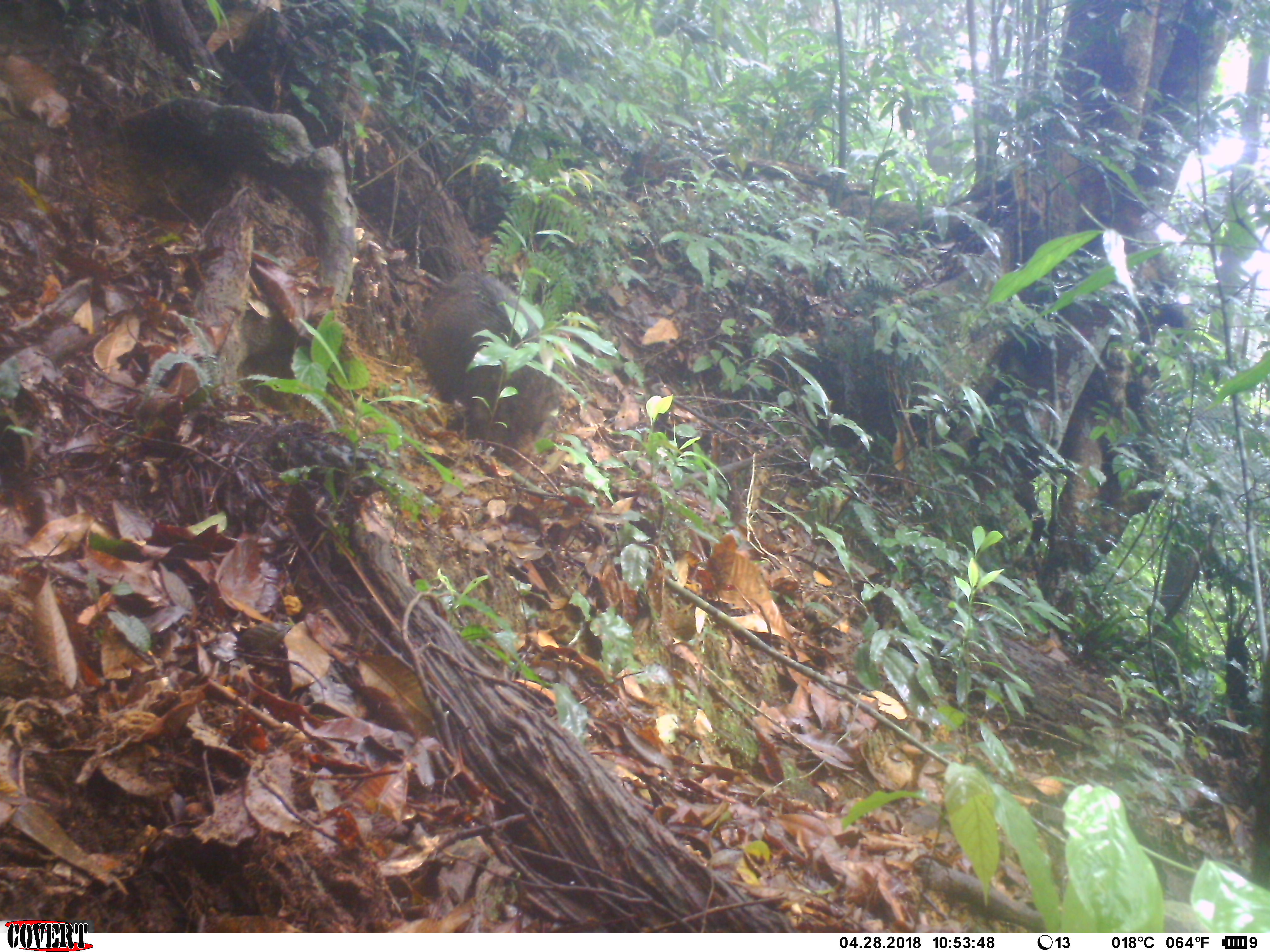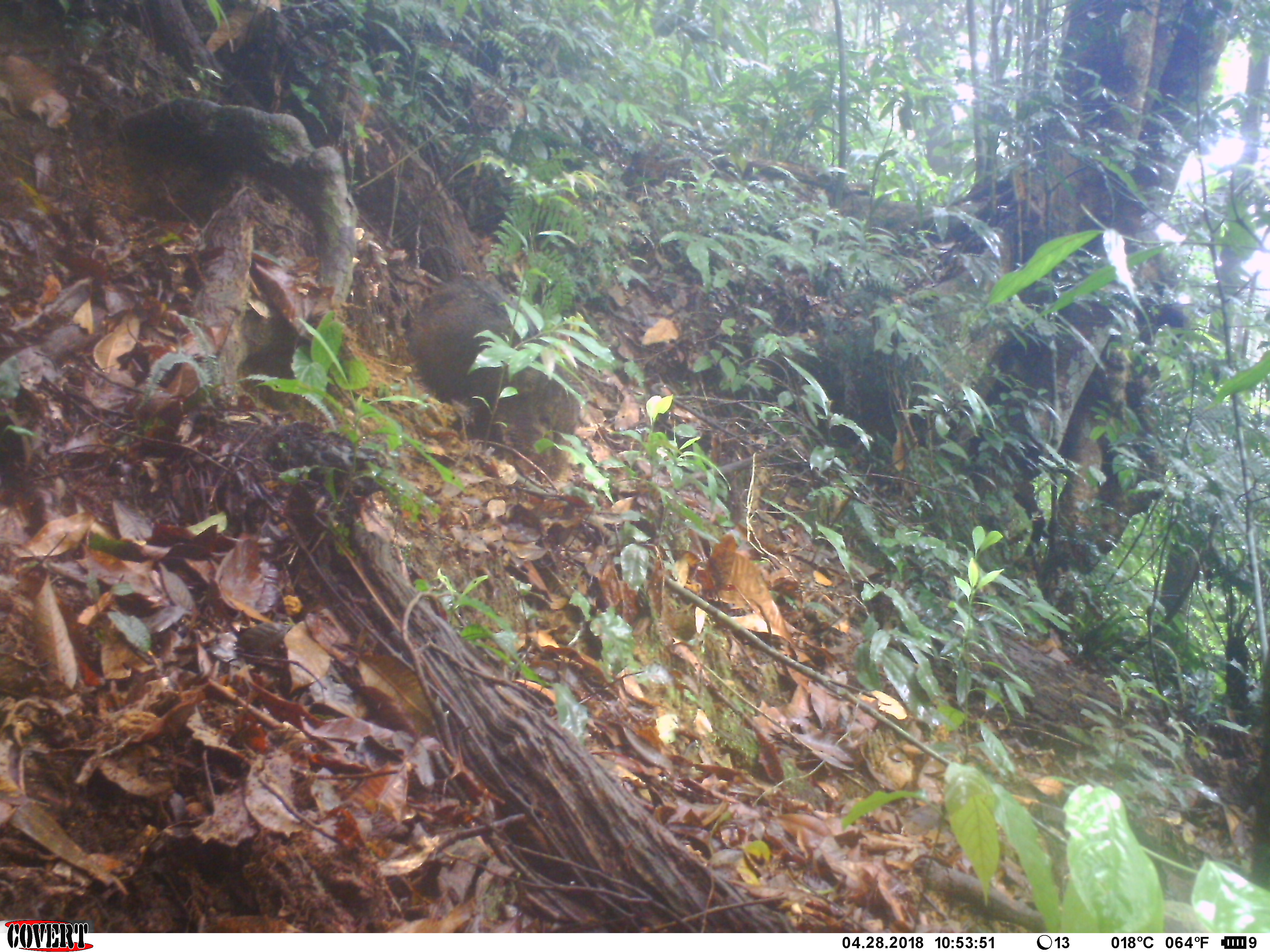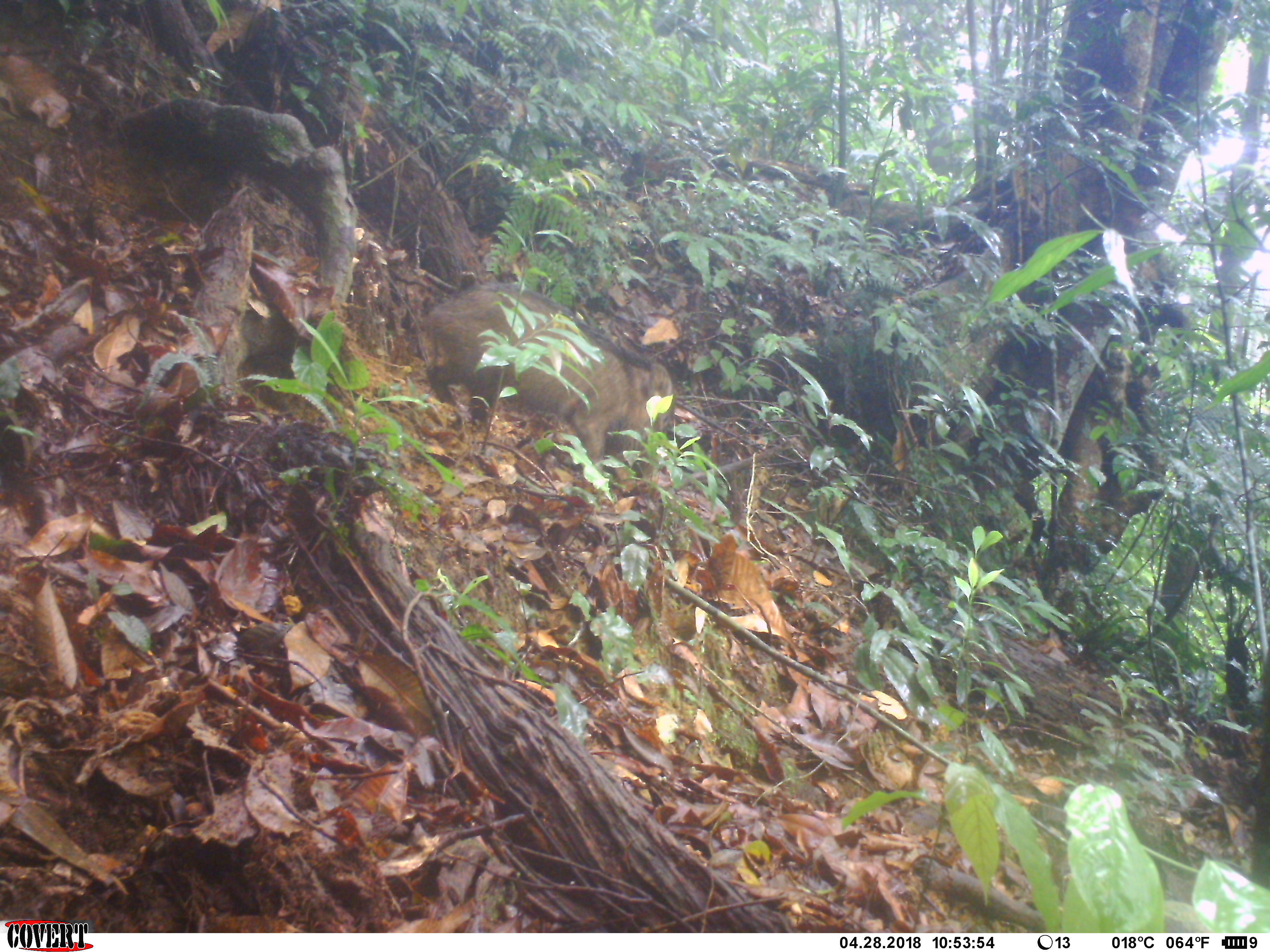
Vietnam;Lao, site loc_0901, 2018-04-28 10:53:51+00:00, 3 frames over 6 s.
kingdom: Animalia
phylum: Chordata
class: Mammalia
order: Artiodactyla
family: Suidae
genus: Sus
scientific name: Sus scrofa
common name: eurasian wild pig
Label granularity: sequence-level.